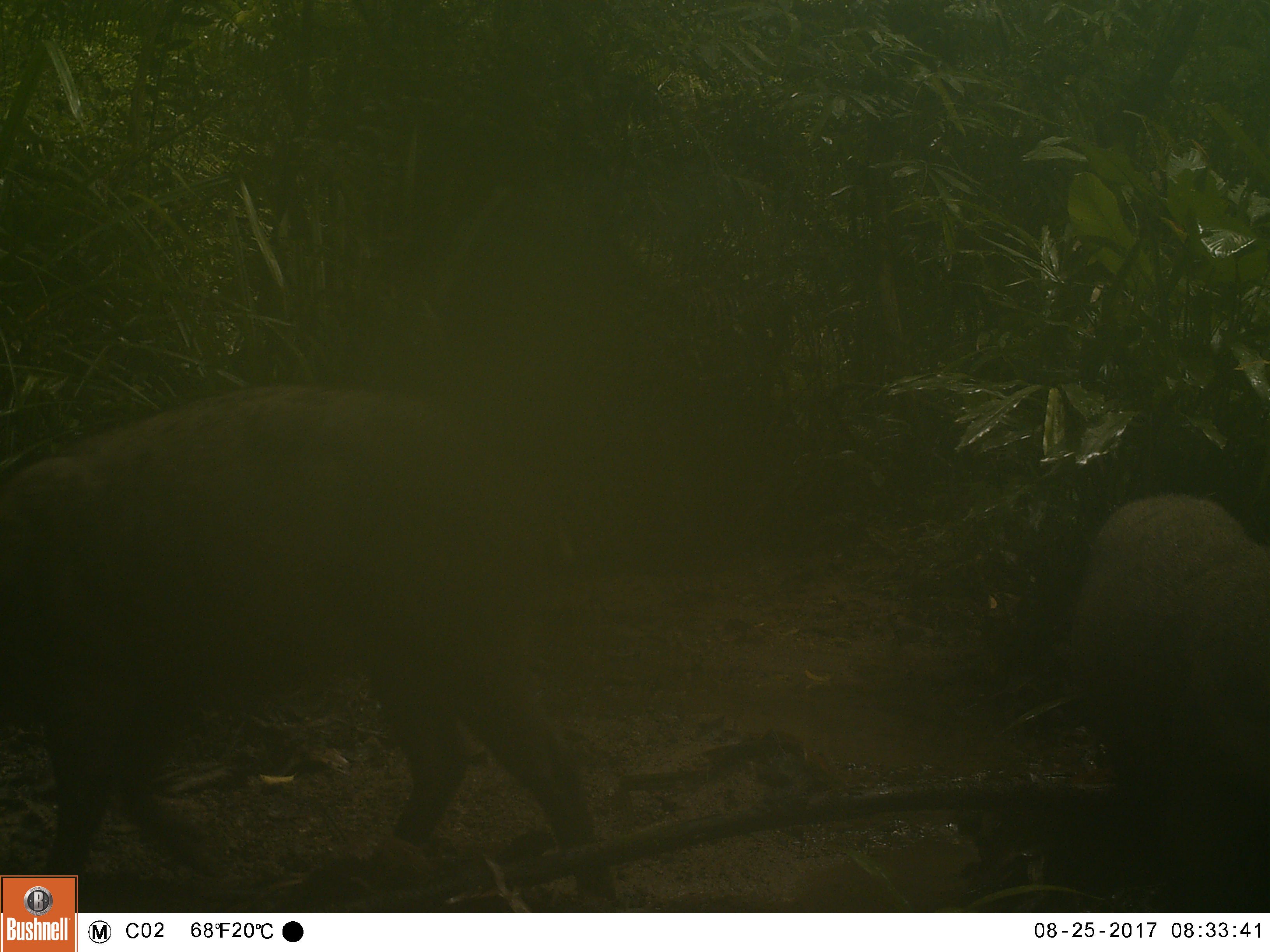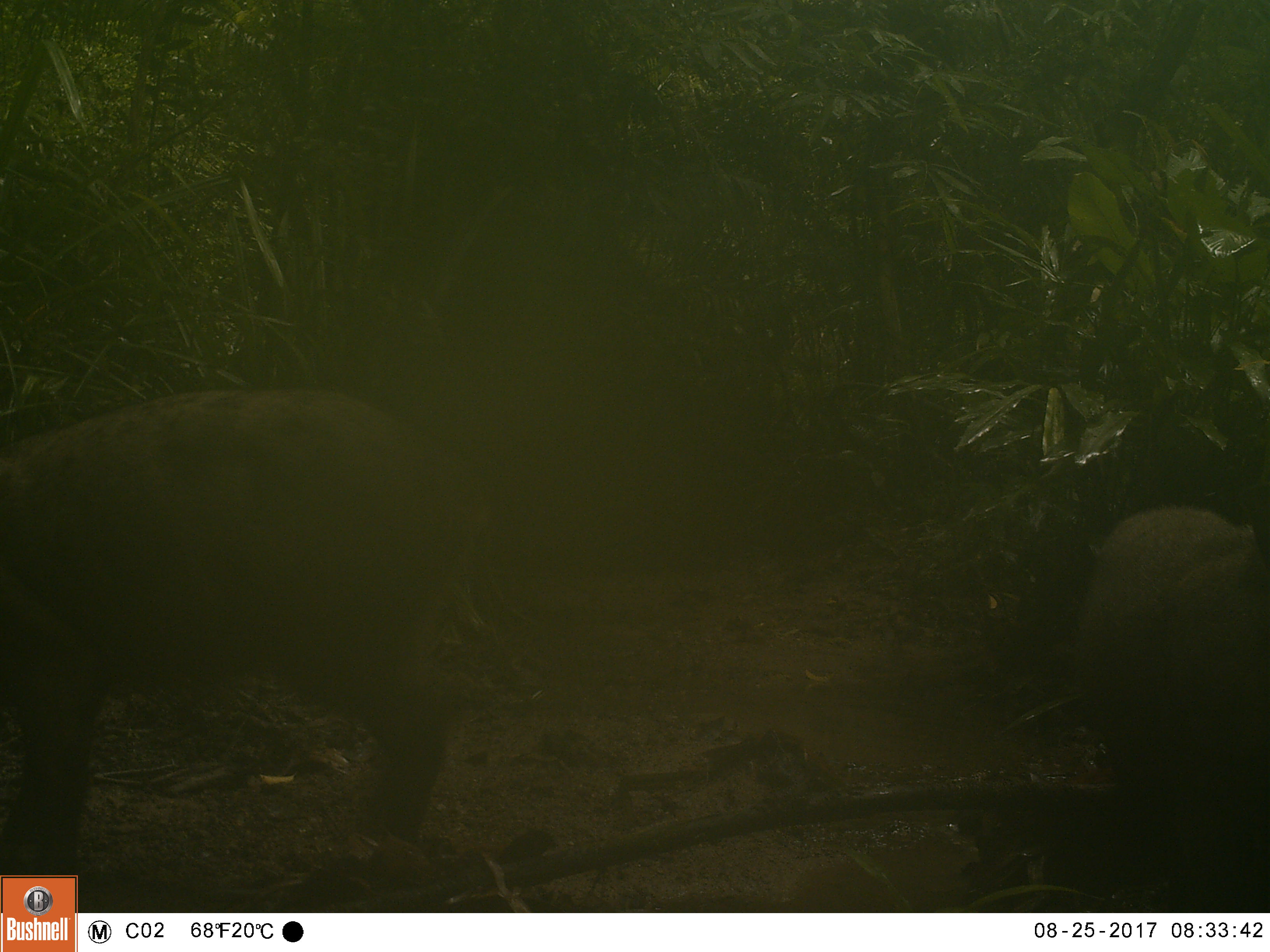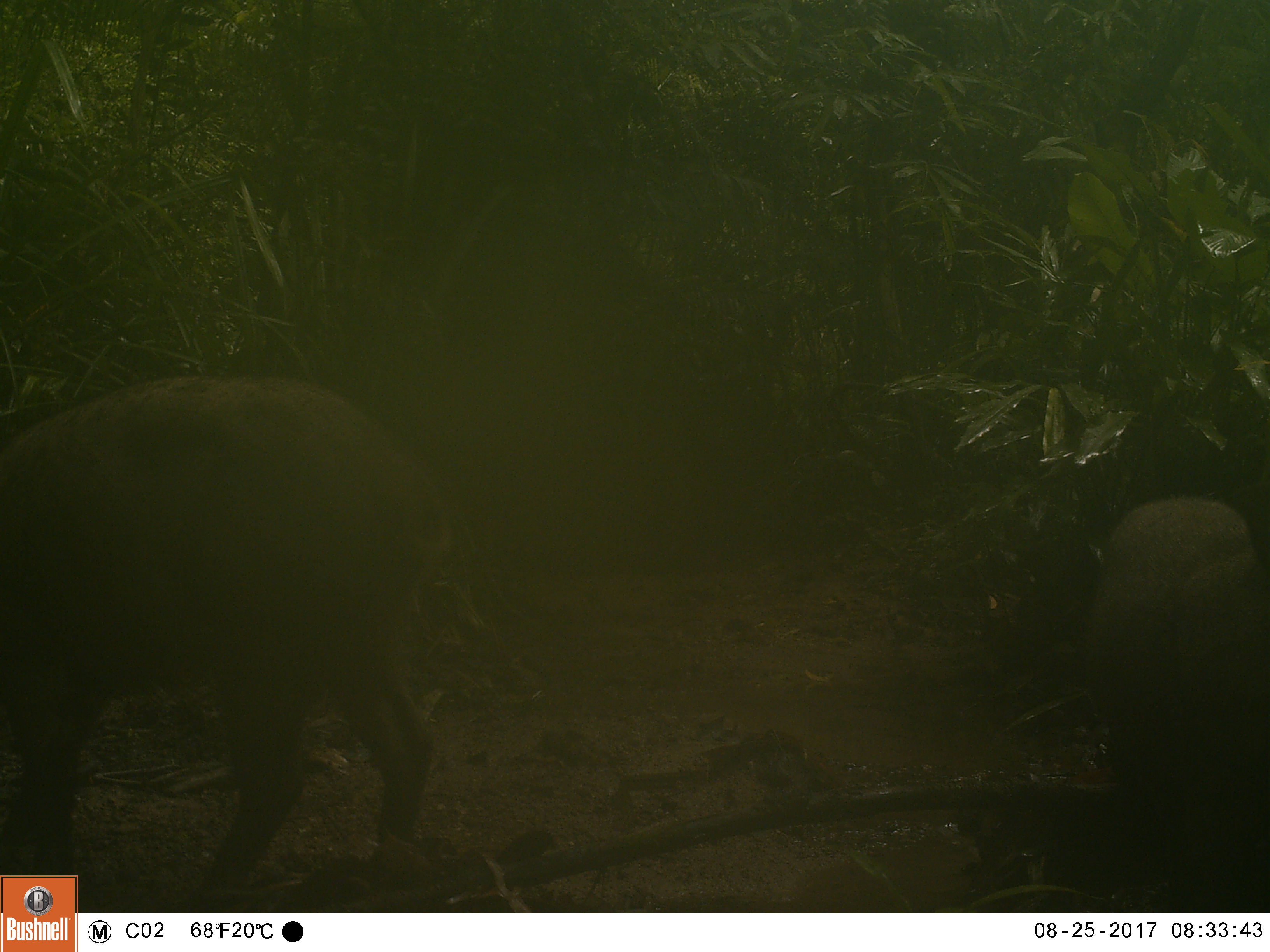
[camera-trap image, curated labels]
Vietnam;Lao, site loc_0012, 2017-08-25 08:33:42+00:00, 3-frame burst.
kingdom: Animalia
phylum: Chordata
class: Mammalia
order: Artiodactyla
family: Suidae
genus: Sus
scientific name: Sus scrofa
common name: eurasian wild pig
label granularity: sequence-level